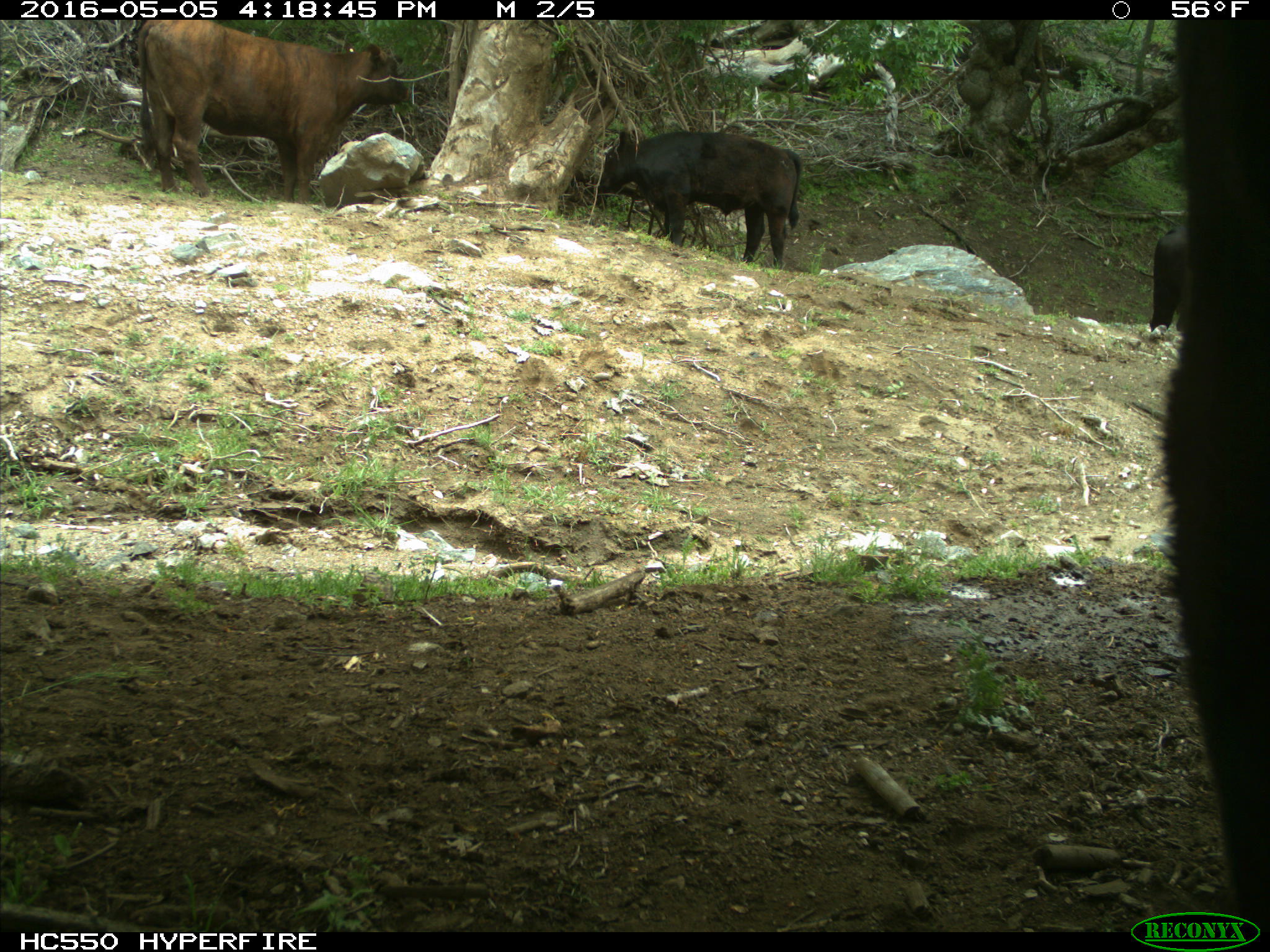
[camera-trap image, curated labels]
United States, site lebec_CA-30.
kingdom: Animalia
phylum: Chordata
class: Mammalia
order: Artiodactyla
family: Bovidae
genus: Bos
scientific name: Bos taurus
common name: domestic cow